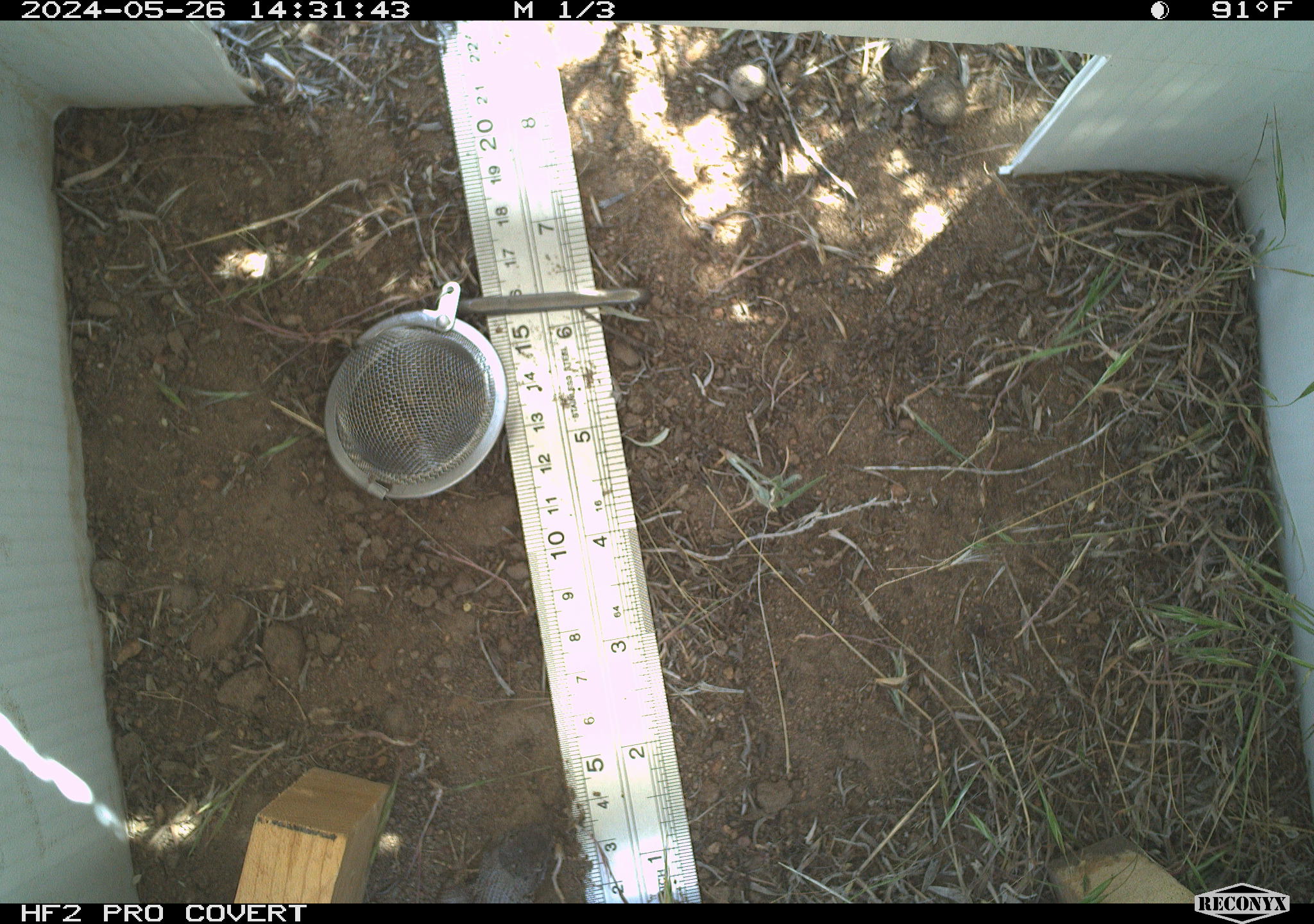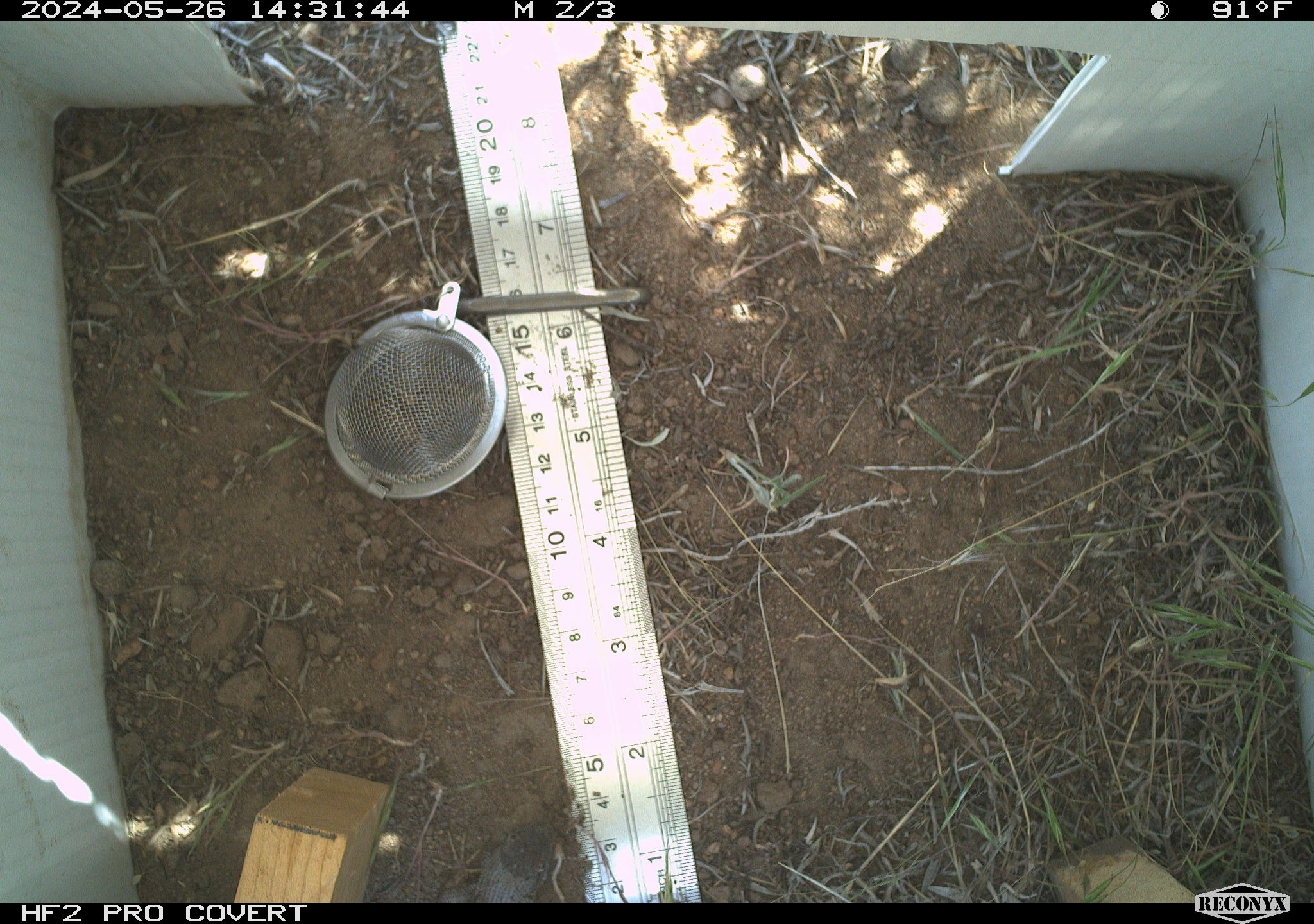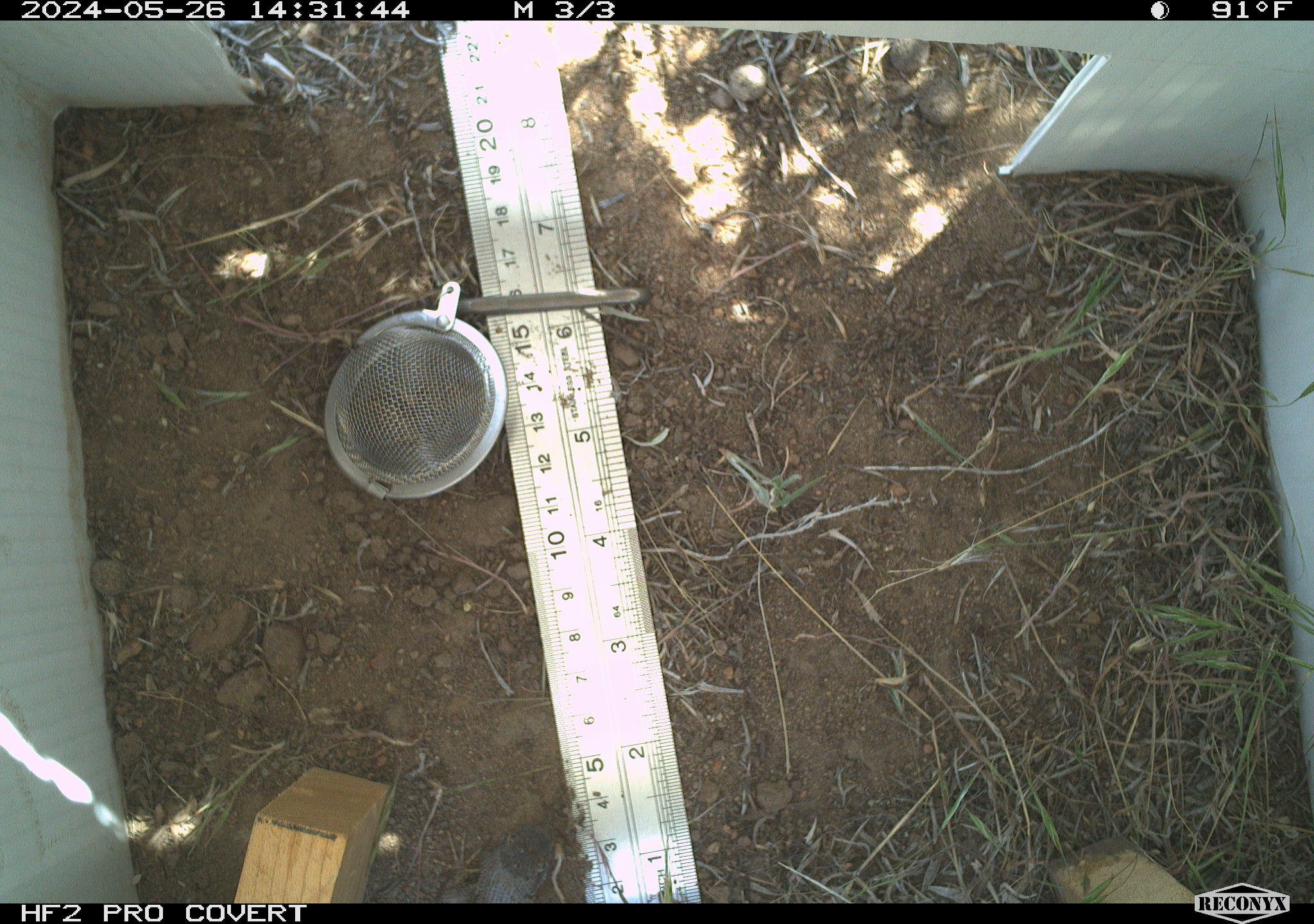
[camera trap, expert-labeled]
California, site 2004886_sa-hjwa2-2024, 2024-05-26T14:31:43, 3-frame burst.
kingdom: Animalia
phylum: Chordata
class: Reptilia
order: Squamata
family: Phrynosomatidae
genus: Sceloporus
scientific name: Sceloporus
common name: spiny lizards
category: sceloporus species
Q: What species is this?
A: Sceloporus species (spiny lizards) (Sceloporus).